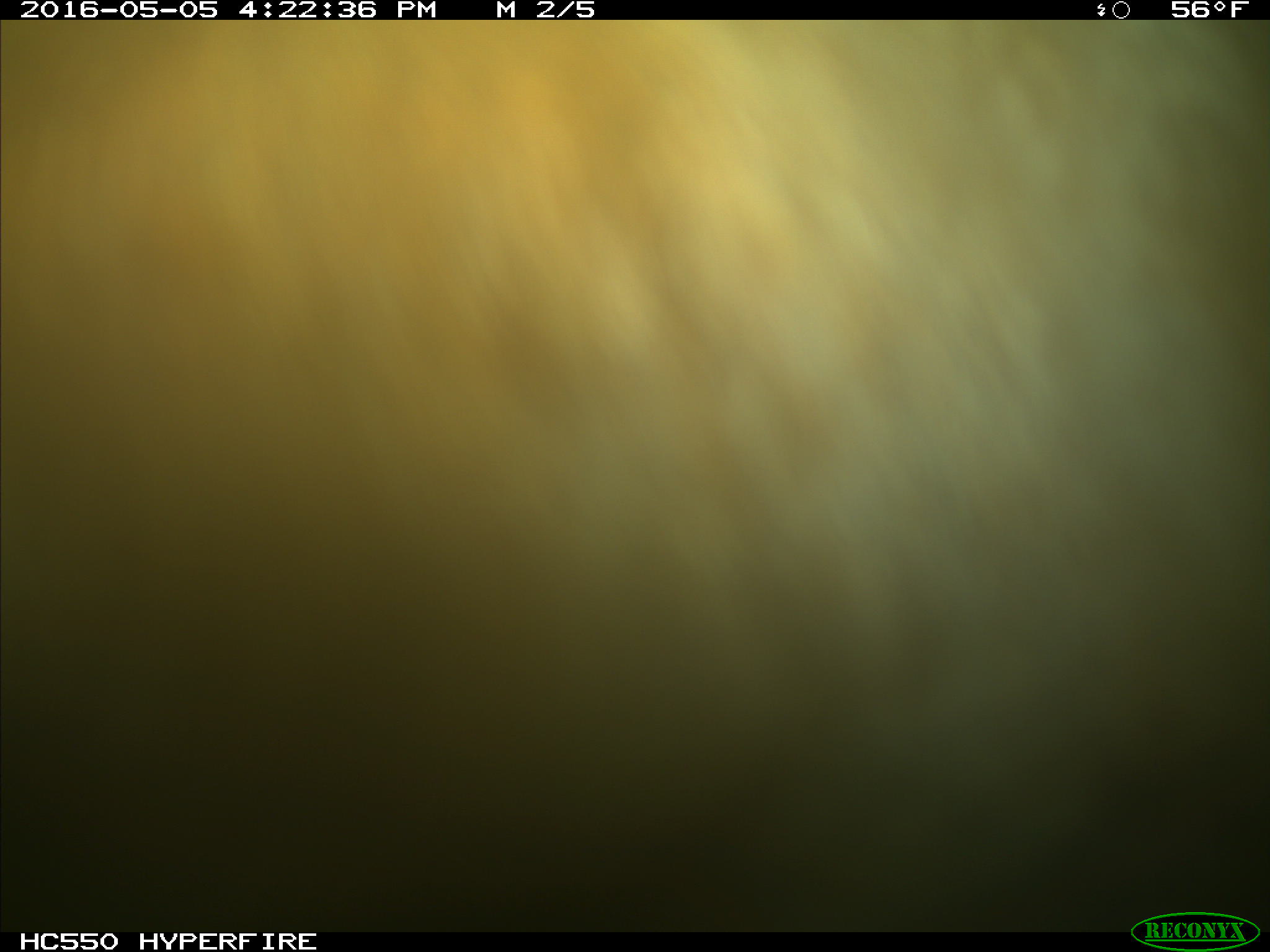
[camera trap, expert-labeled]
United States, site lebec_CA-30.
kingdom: Animalia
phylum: Chordata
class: Mammalia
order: Artiodactyla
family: Bovidae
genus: Bos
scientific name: Bos taurus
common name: domestic cow